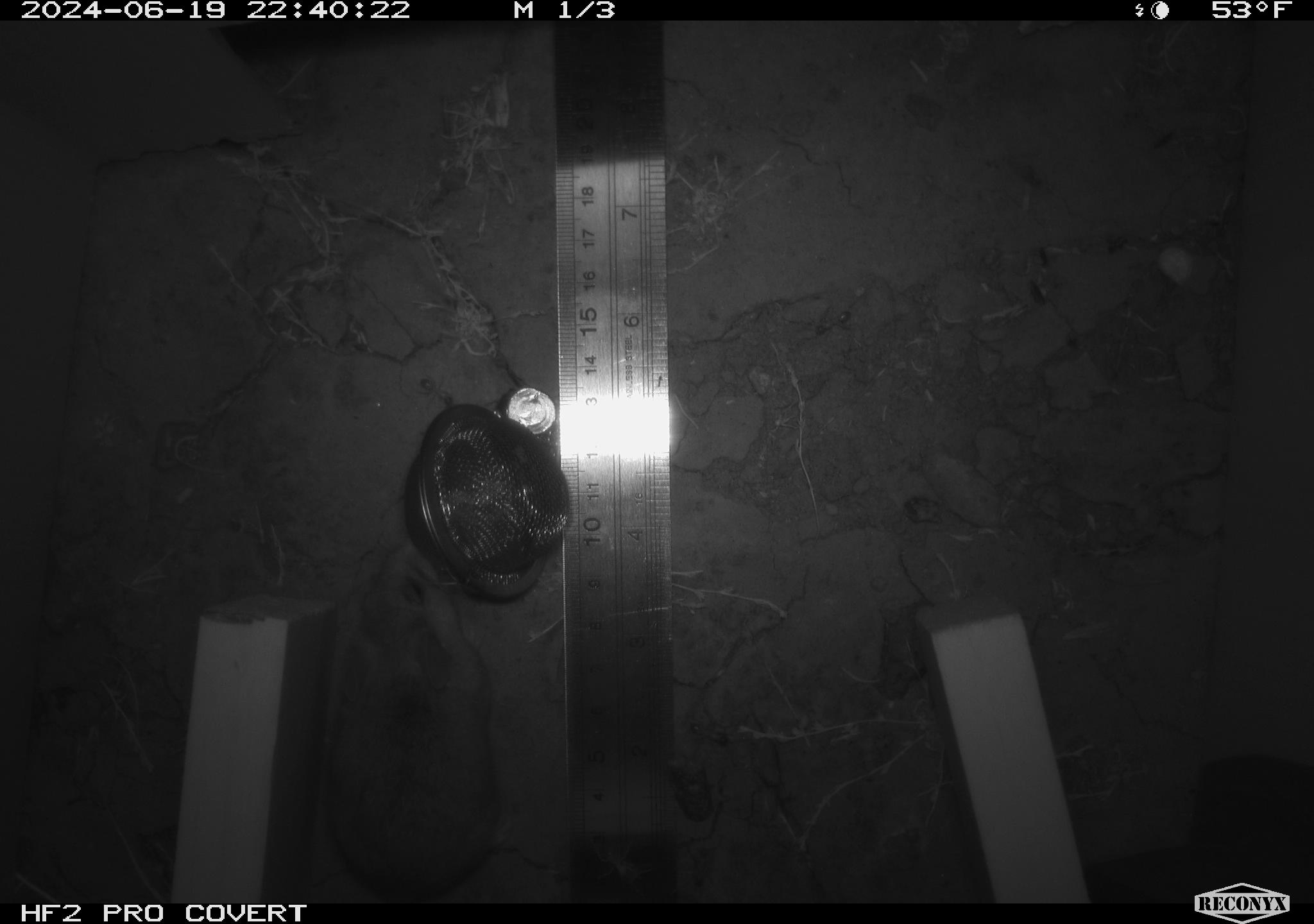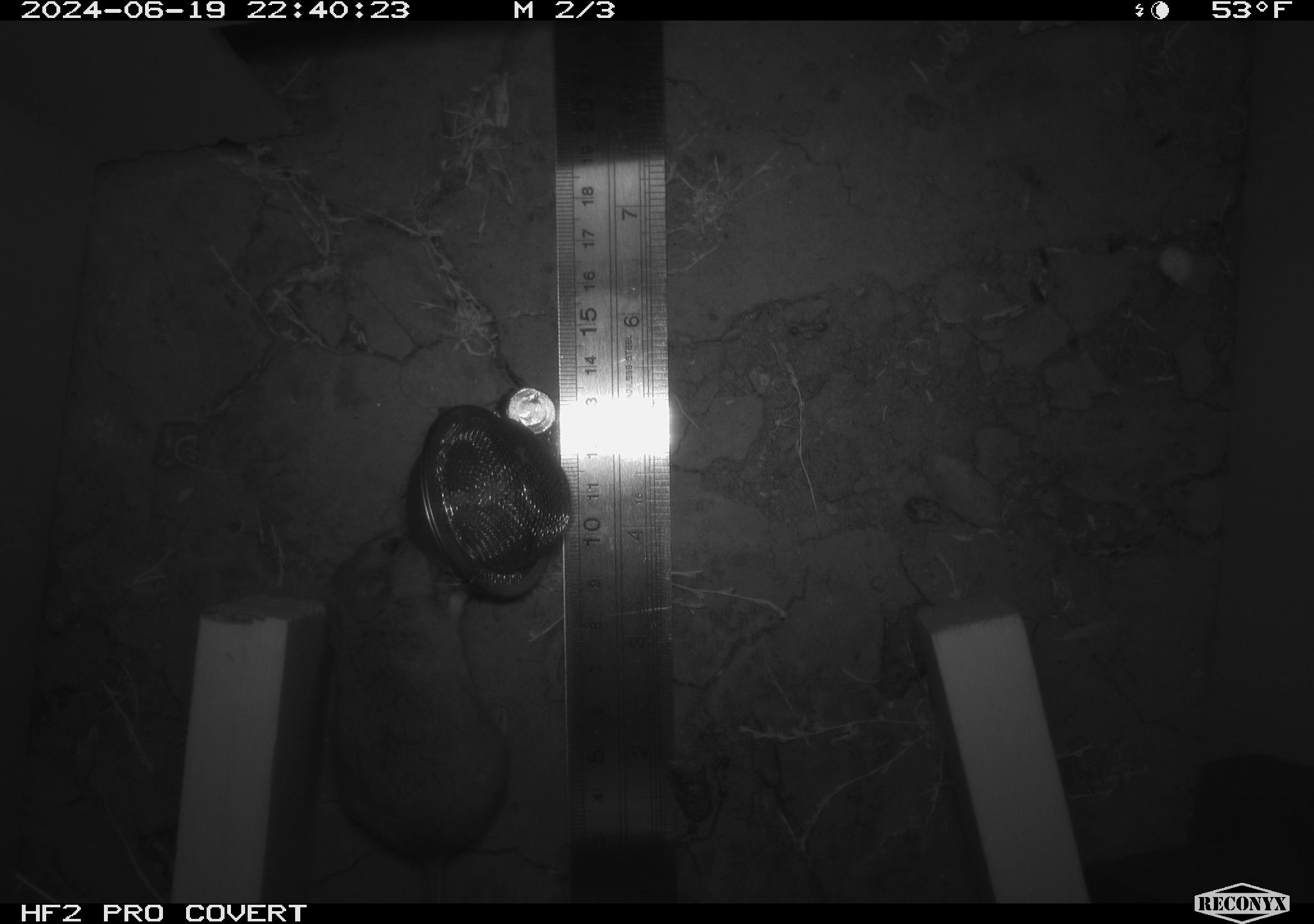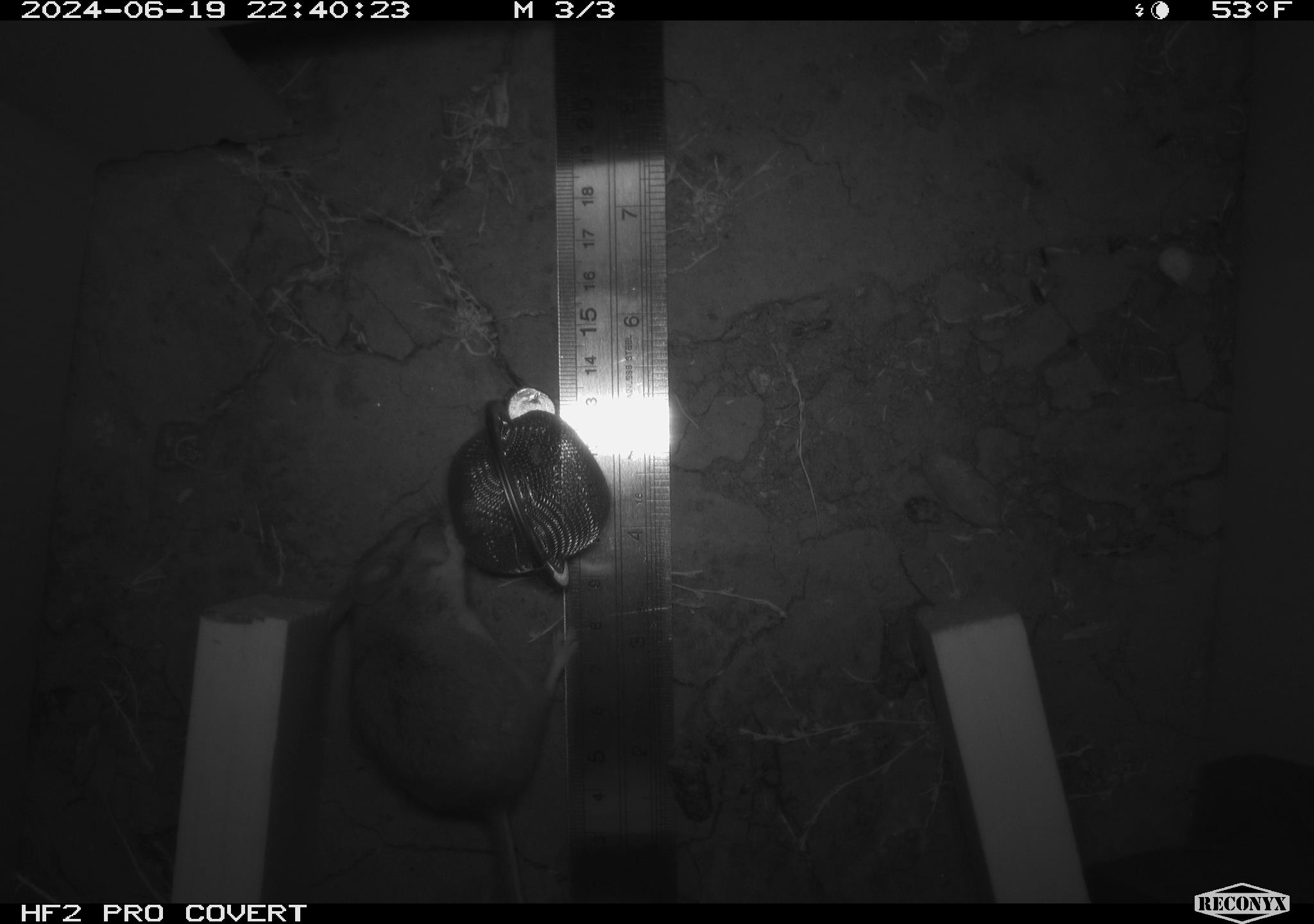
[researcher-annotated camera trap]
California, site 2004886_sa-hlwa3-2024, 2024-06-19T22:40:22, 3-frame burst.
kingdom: Animalia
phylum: Chordata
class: Mammalia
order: Rodentia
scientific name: Rodentia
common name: mouse species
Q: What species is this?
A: Mouse species (Rodentia).